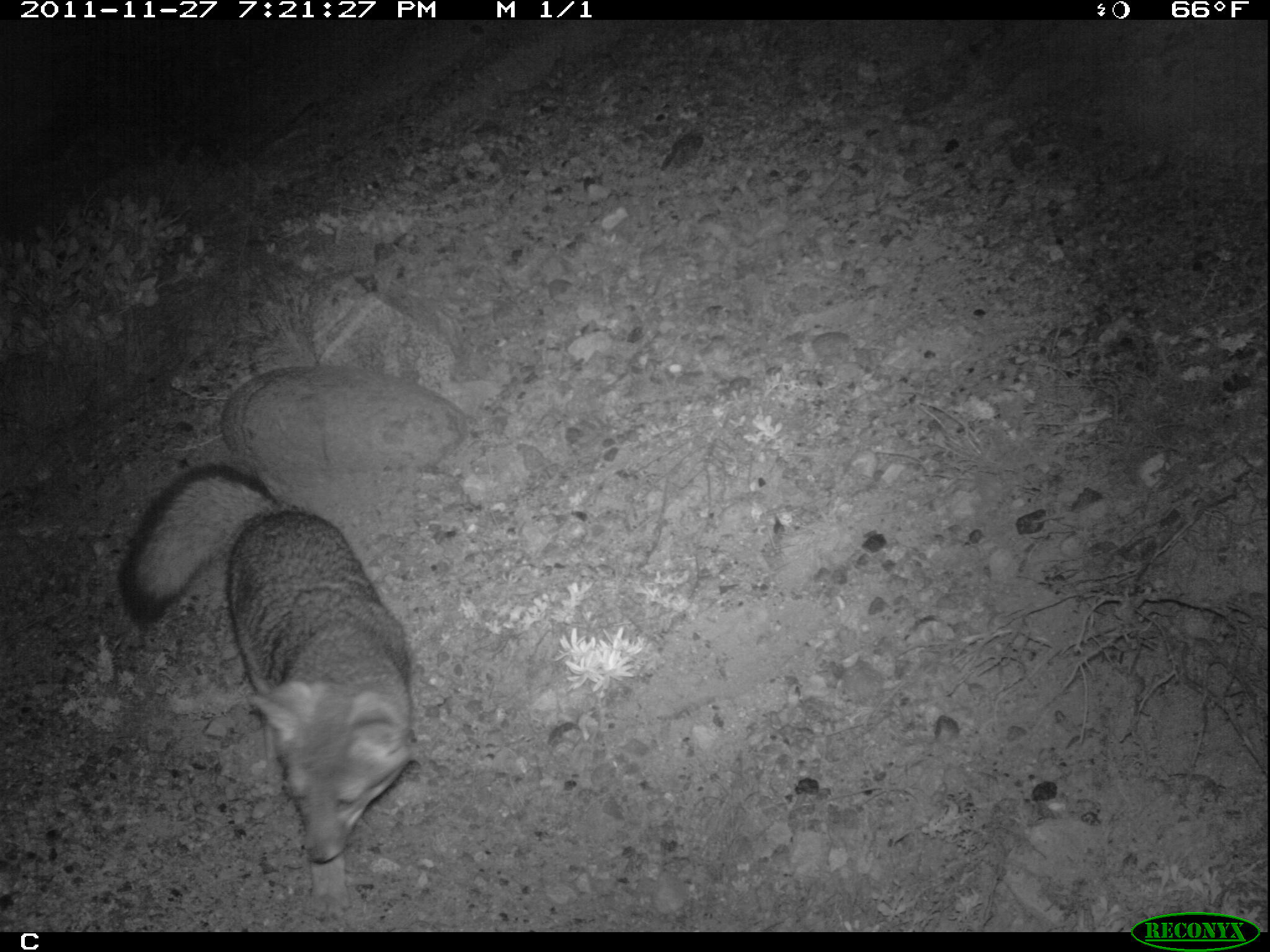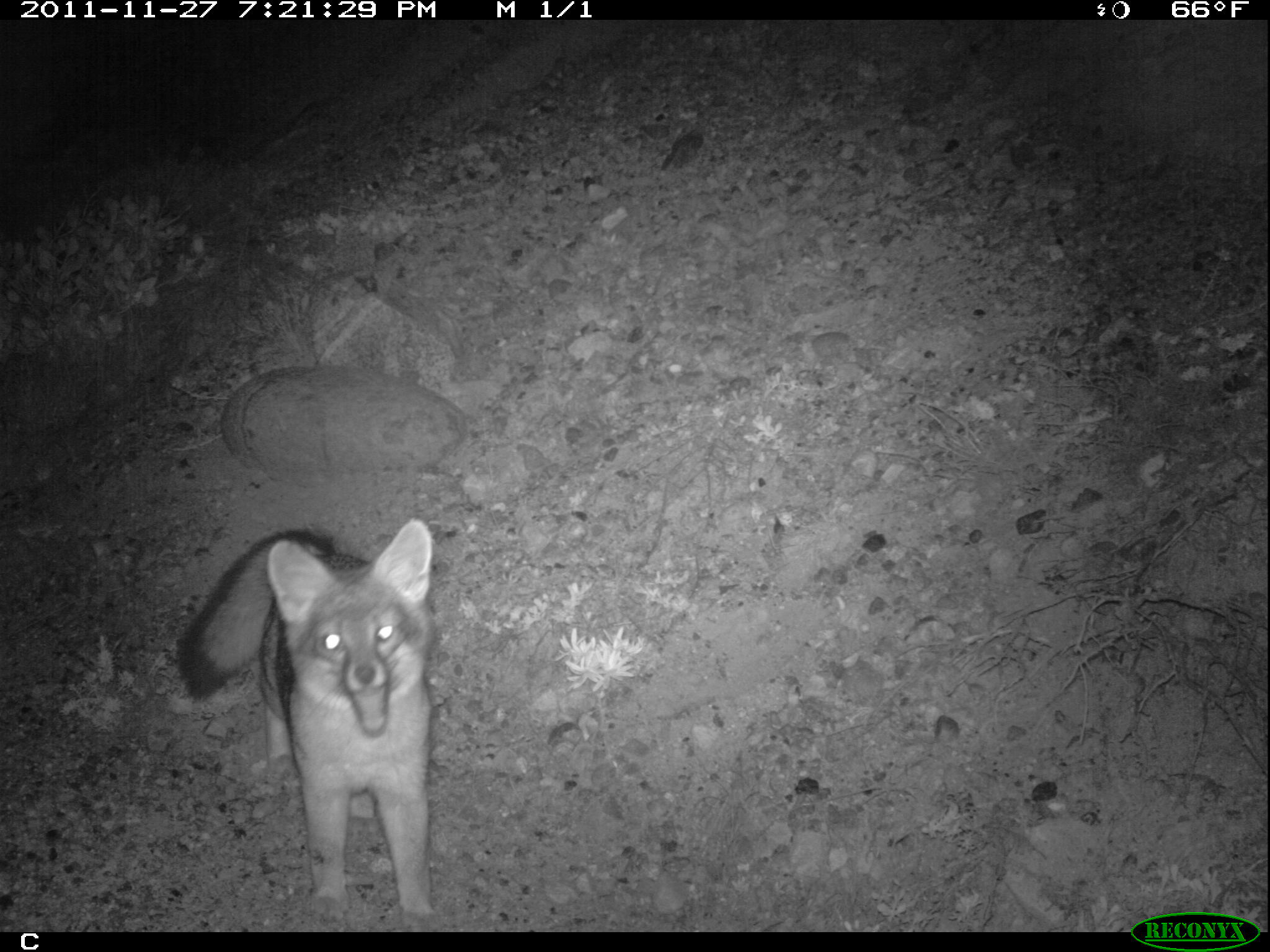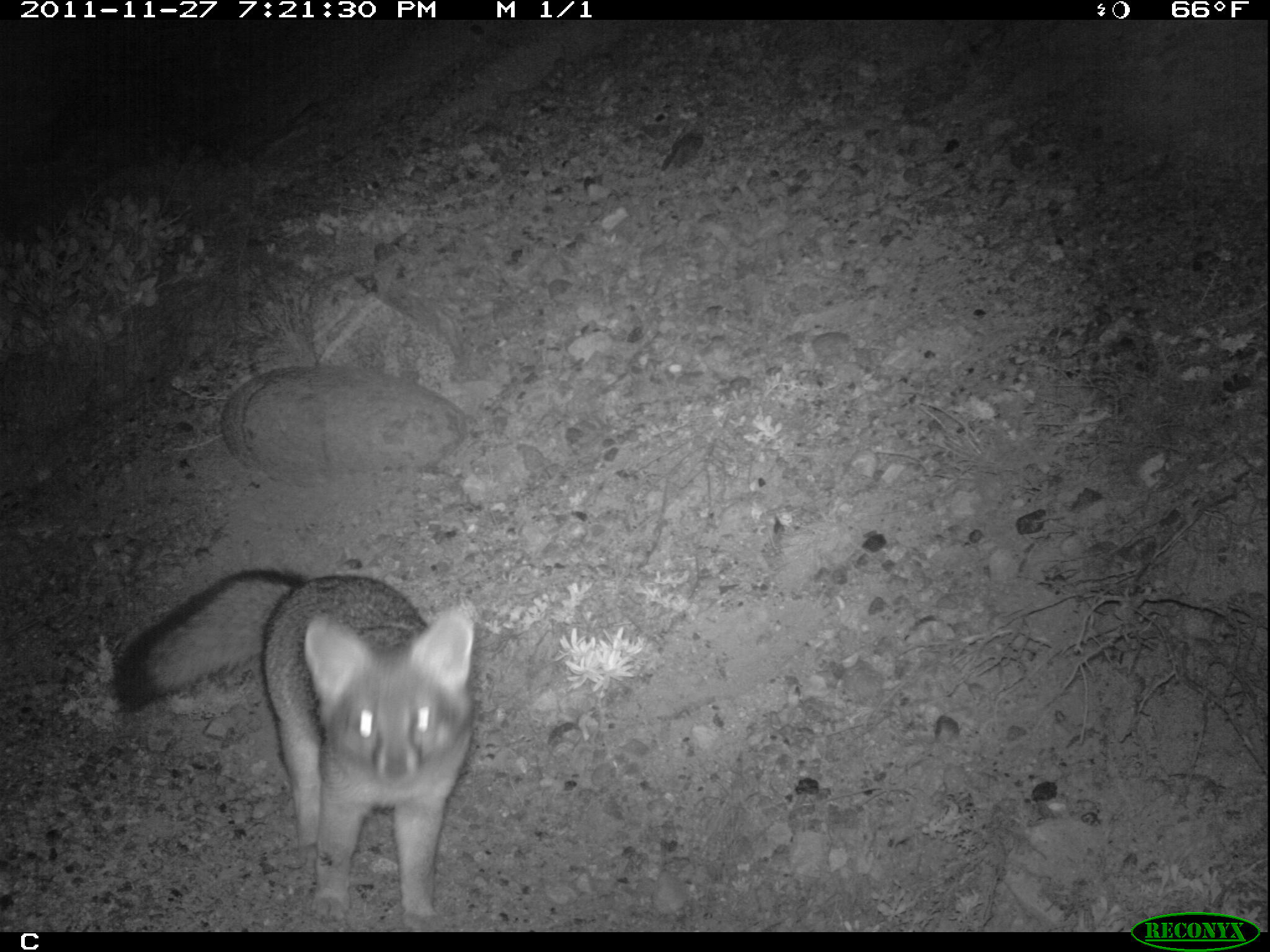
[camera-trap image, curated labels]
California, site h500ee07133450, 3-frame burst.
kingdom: Animalia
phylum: Chordata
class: Mammalia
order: Carnivora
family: Canidae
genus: Urocyon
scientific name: Urocyon littoralis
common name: island fox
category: fox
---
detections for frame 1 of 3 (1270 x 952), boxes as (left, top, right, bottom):
fox: (116, 464, 426, 926)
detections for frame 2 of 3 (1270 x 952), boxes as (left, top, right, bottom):
fox: (174, 518, 441, 932)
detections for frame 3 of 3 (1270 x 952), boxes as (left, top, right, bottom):
fox: (111, 568, 475, 930)